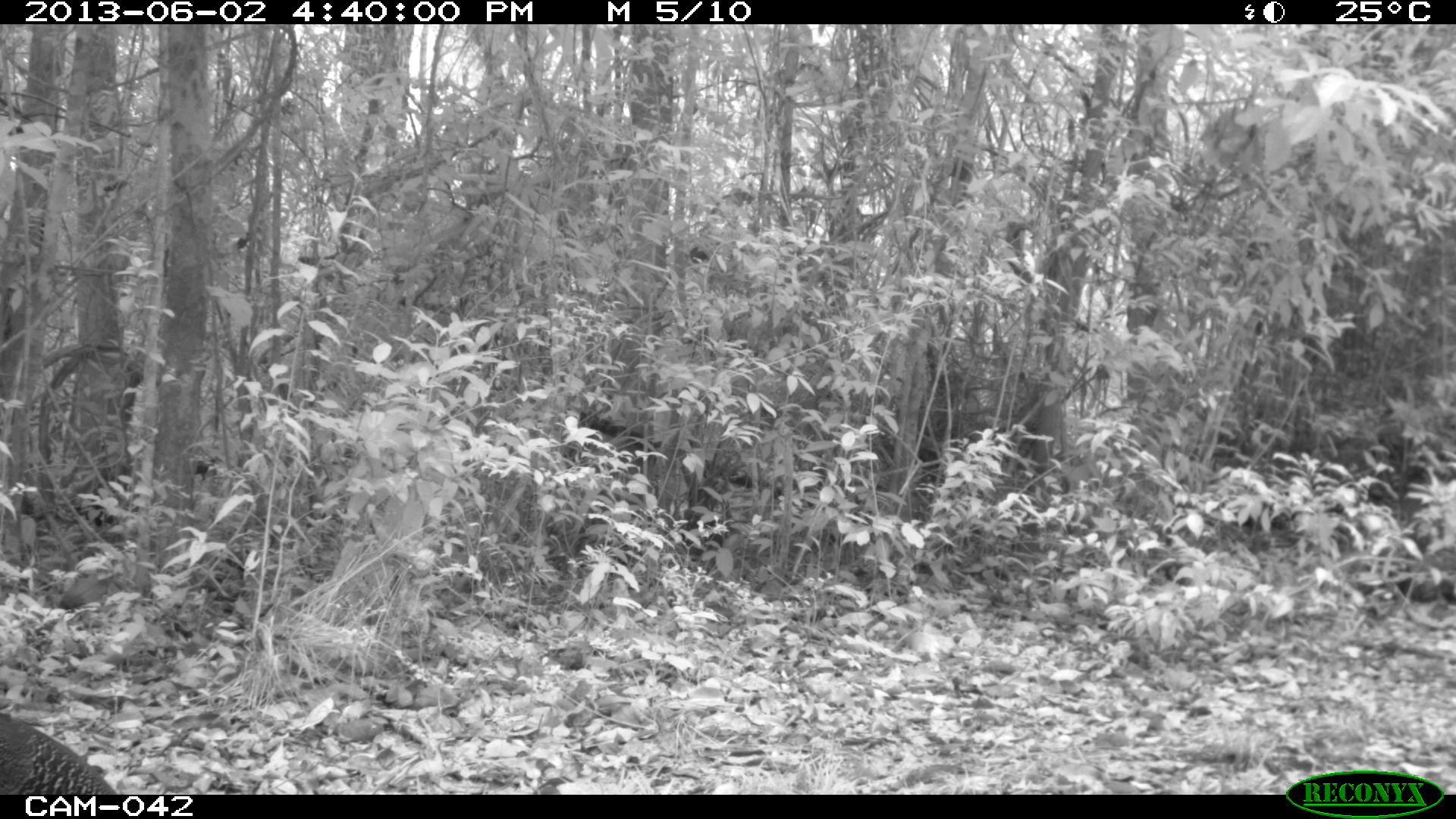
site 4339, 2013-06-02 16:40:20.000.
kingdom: Animalia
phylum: Chordata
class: Aves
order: Galliformes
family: Cracidae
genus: Crax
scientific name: Crax rubra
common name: great curassow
Crax rubra (great curassow), count 2, sex female.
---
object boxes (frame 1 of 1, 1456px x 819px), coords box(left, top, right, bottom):
crax rubra: box(0, 711, 119, 794)